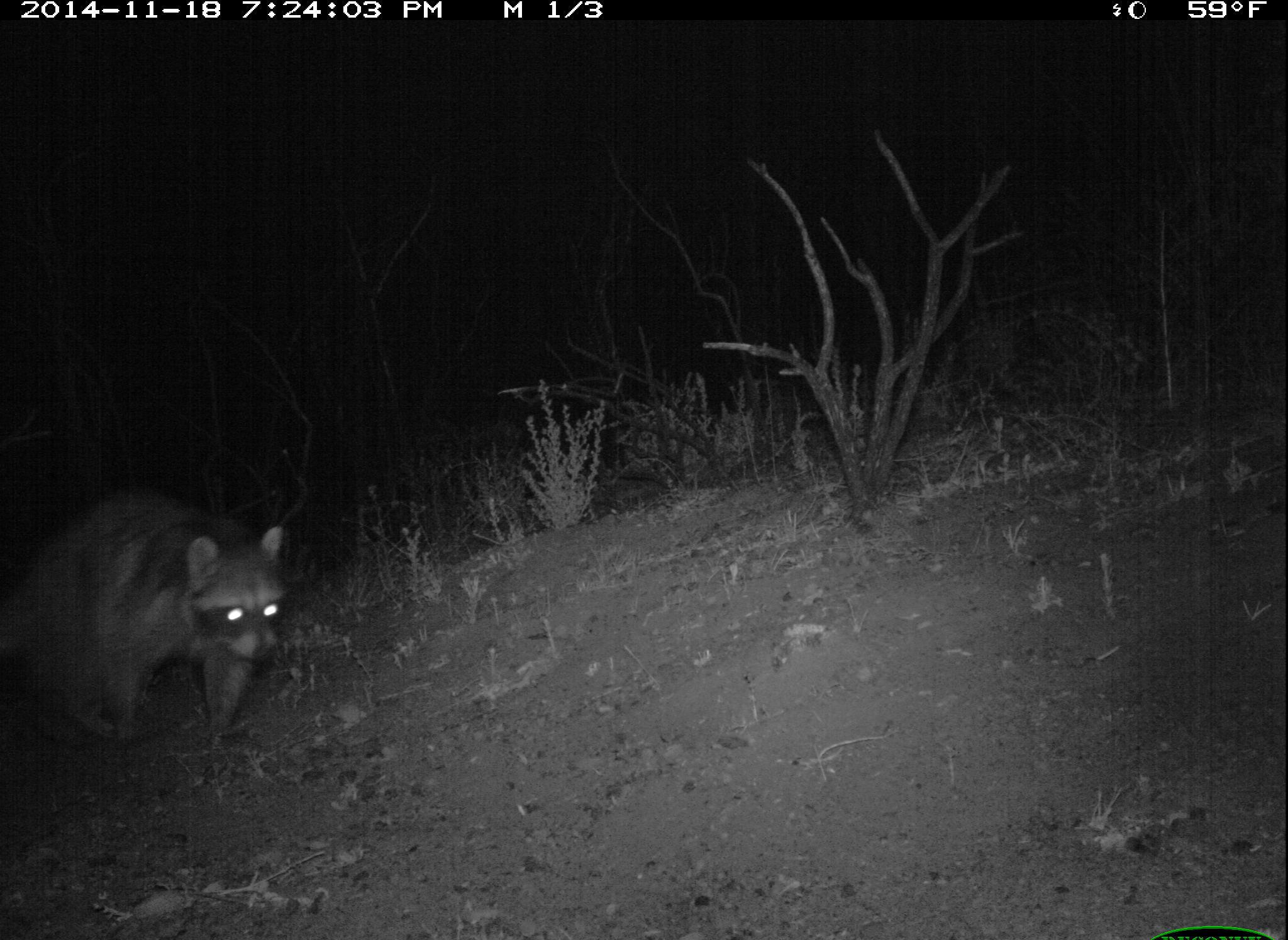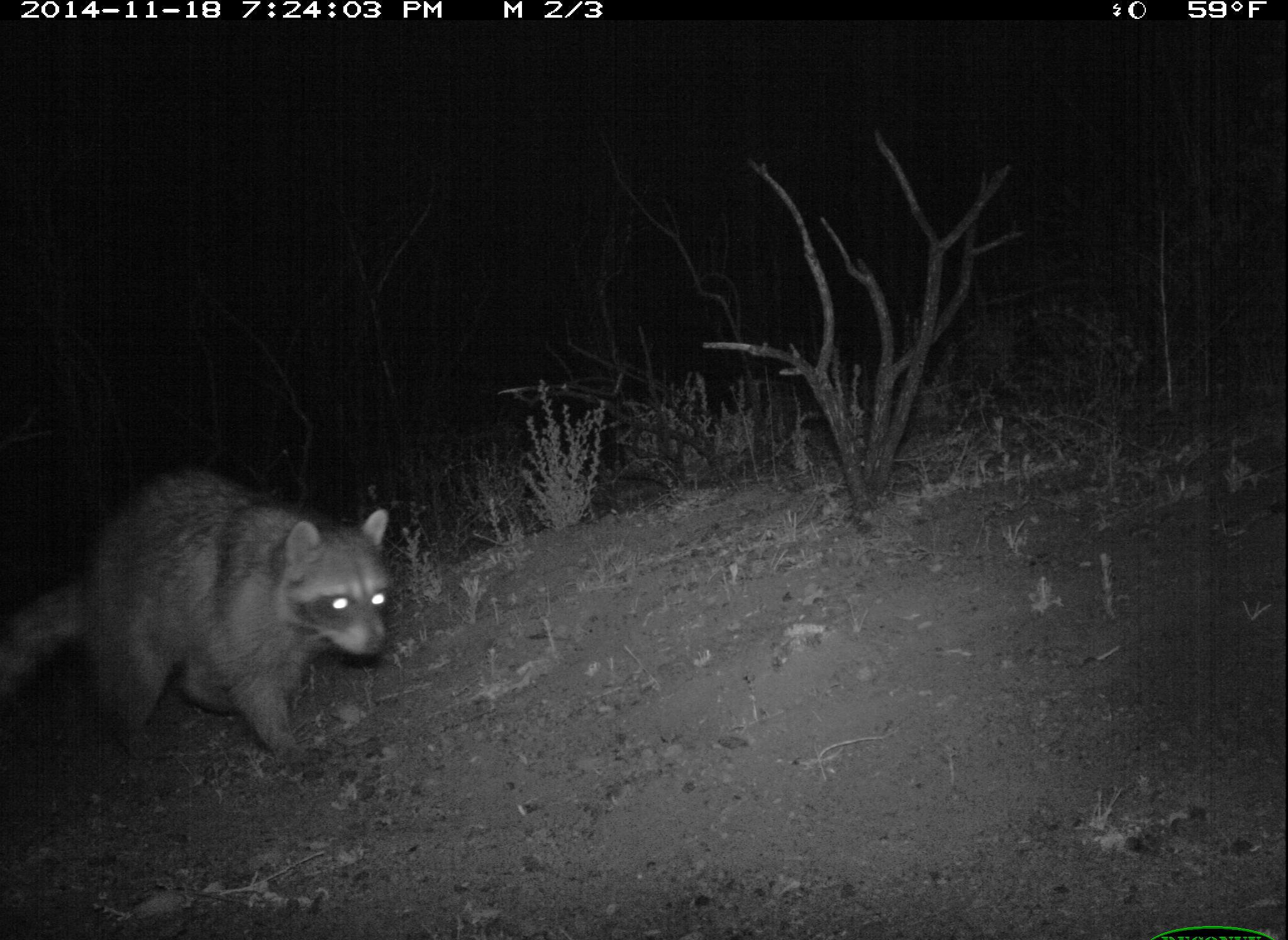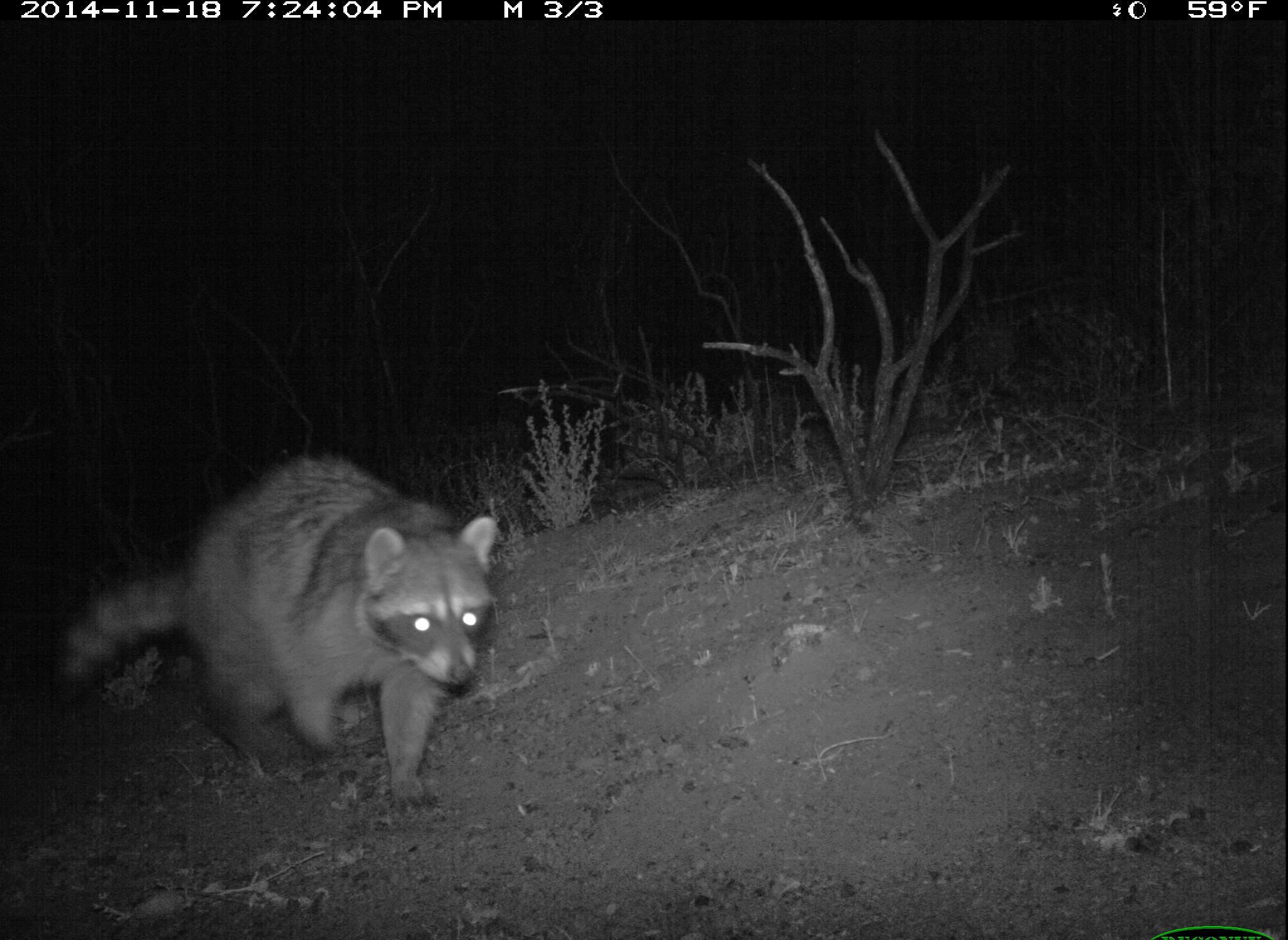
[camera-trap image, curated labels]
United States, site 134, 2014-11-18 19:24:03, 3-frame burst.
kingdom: Animalia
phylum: Chordata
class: Mammalia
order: Carnivora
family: Procyonidae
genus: Procyon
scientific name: Procyon lotor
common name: raccoon